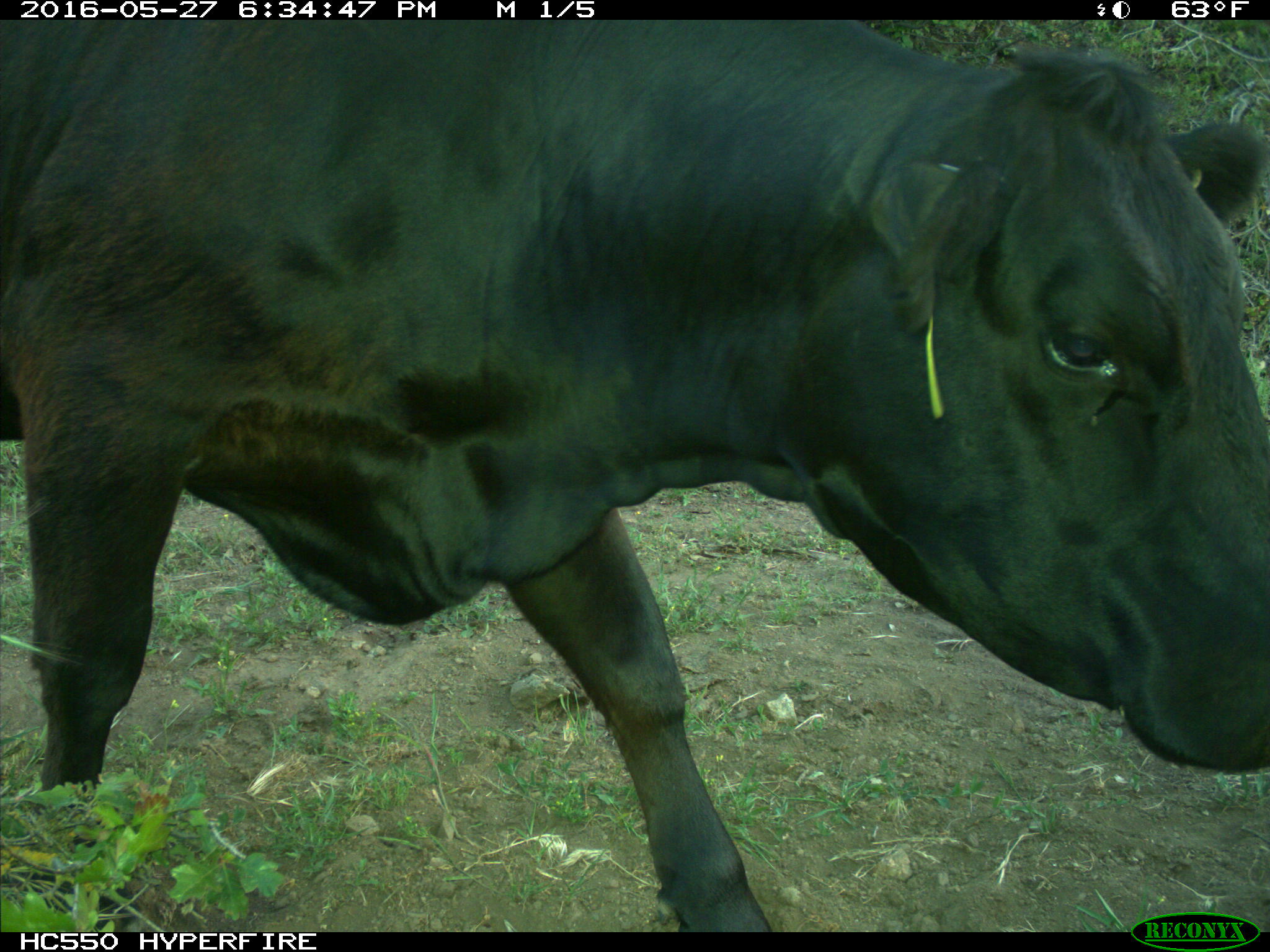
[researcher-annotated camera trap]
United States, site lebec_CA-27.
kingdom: Animalia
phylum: Chordata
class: Mammalia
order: Artiodactyla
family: Bovidae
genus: Bos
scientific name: Bos taurus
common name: domestic cow